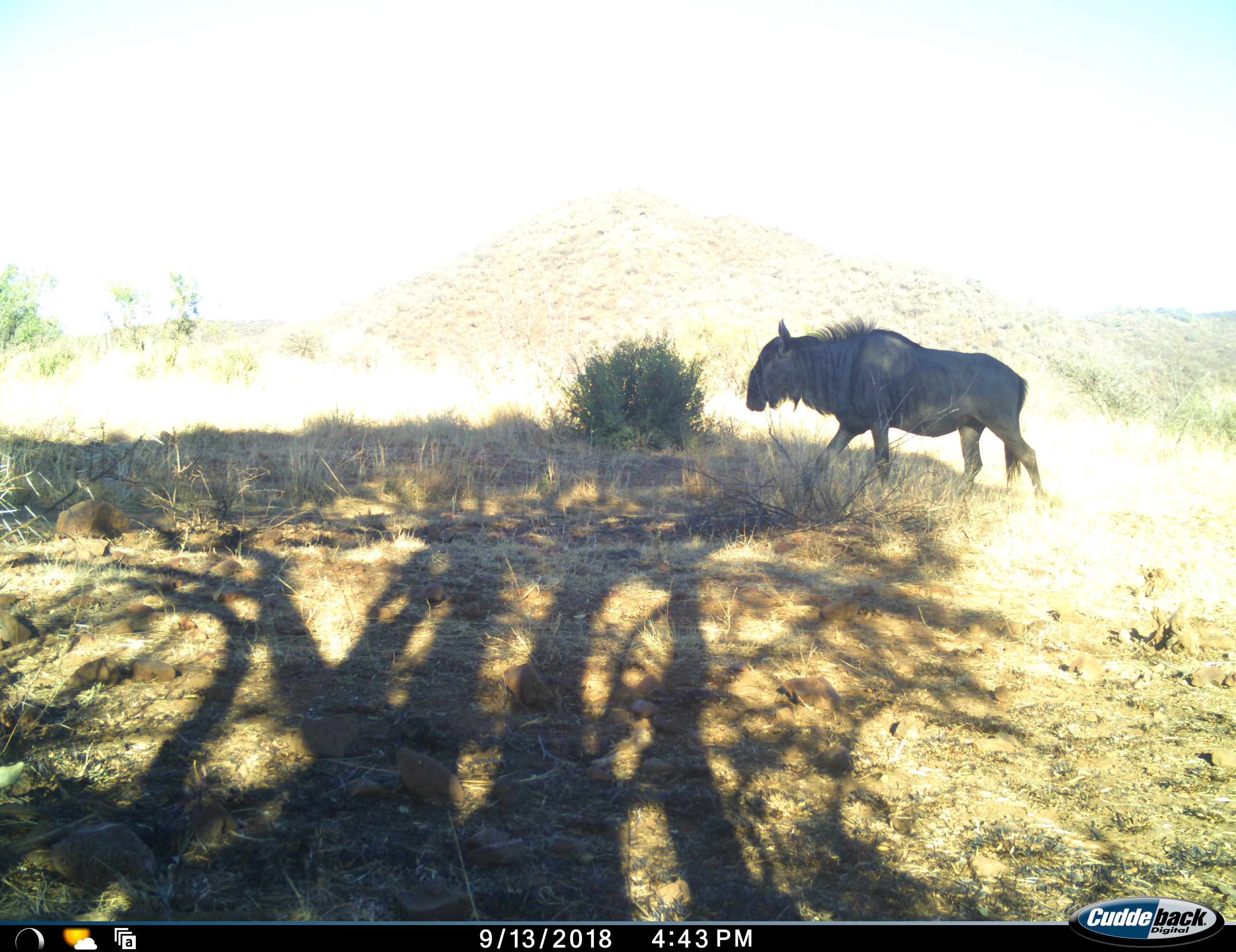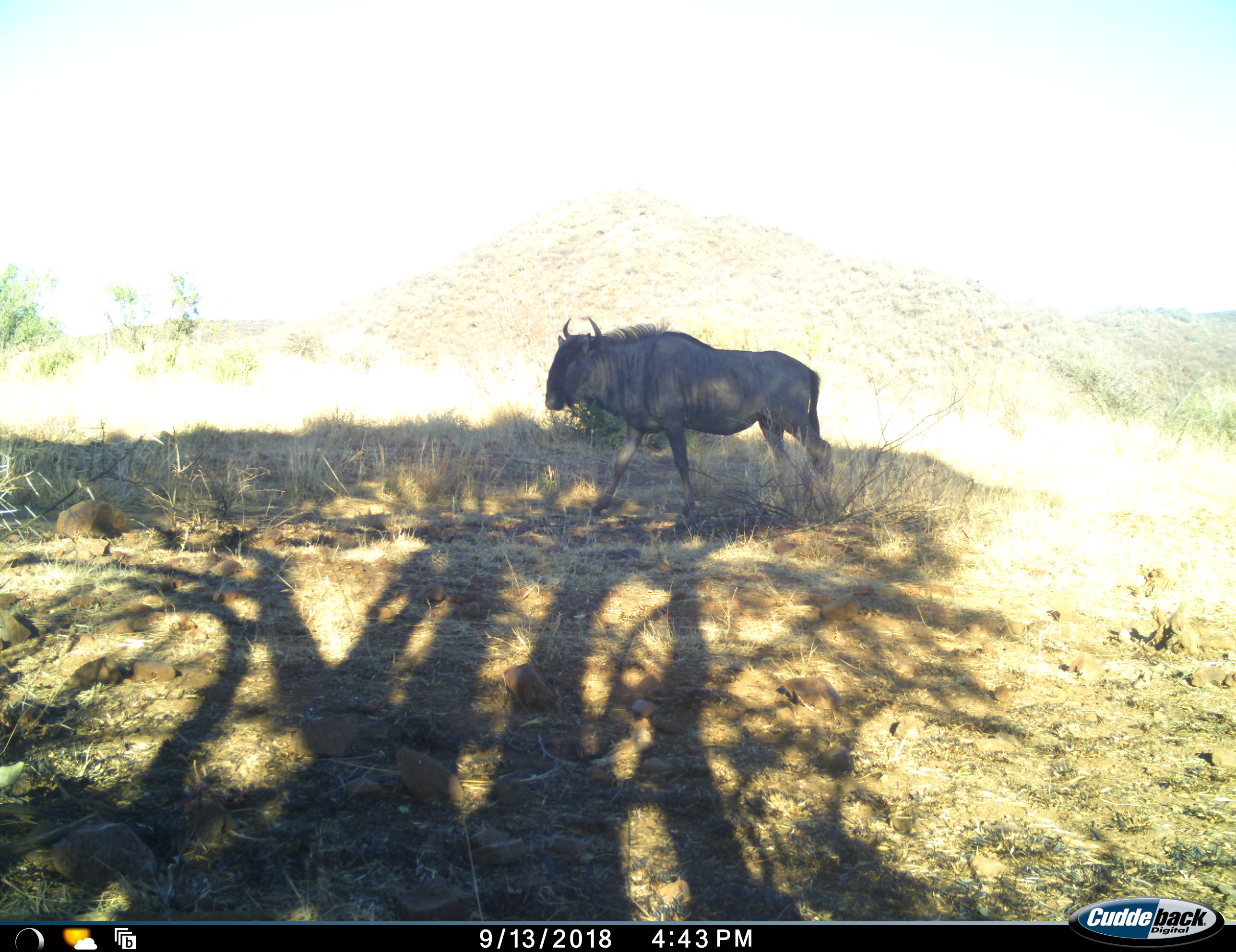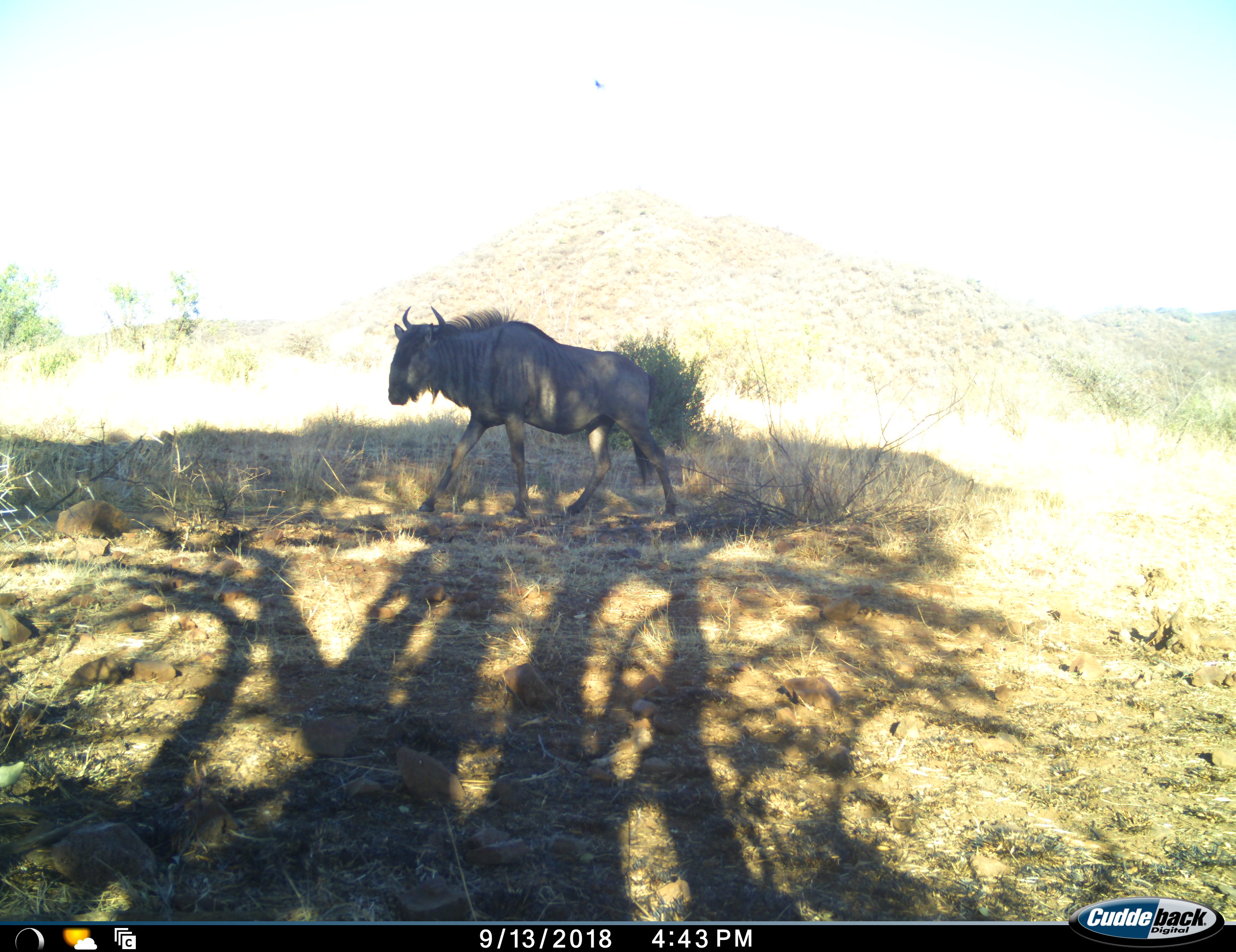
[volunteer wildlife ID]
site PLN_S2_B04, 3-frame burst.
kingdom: Animalia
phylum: Chordata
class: Mammalia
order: Artiodactyla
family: Bovidae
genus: Connochaetes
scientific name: Connochaetes taurinus taurinus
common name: blue wildebeest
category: wildebeestblue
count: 1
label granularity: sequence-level